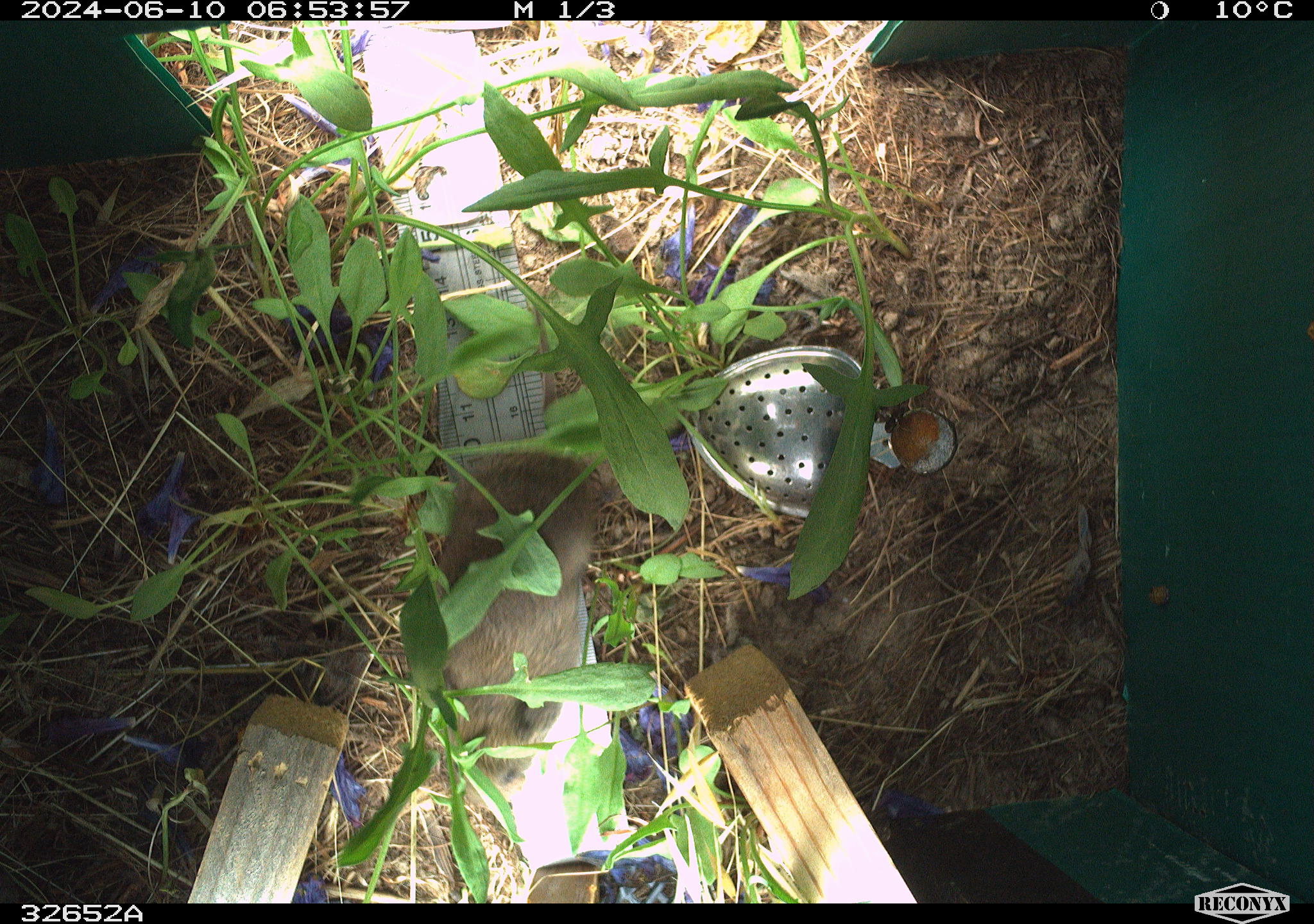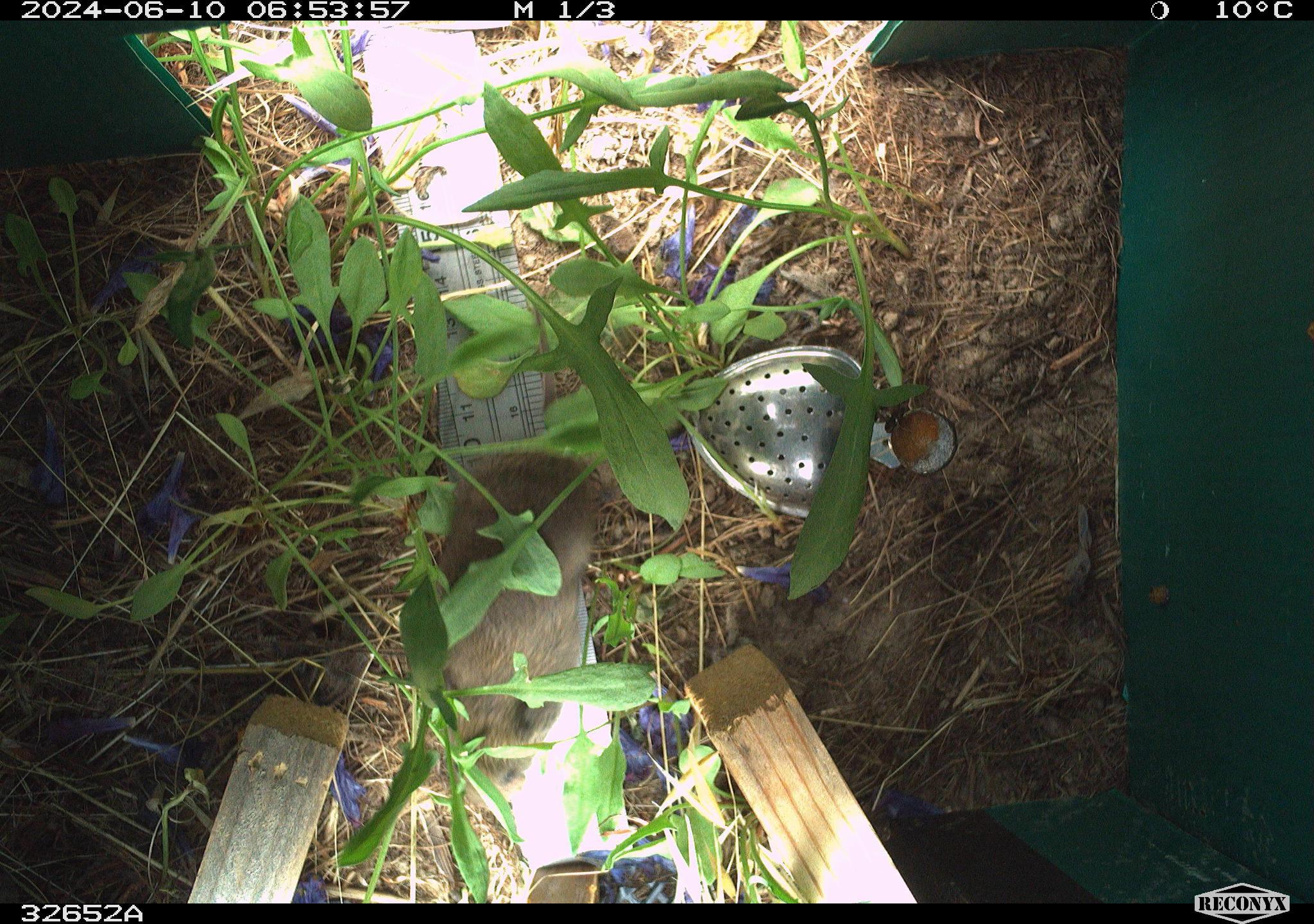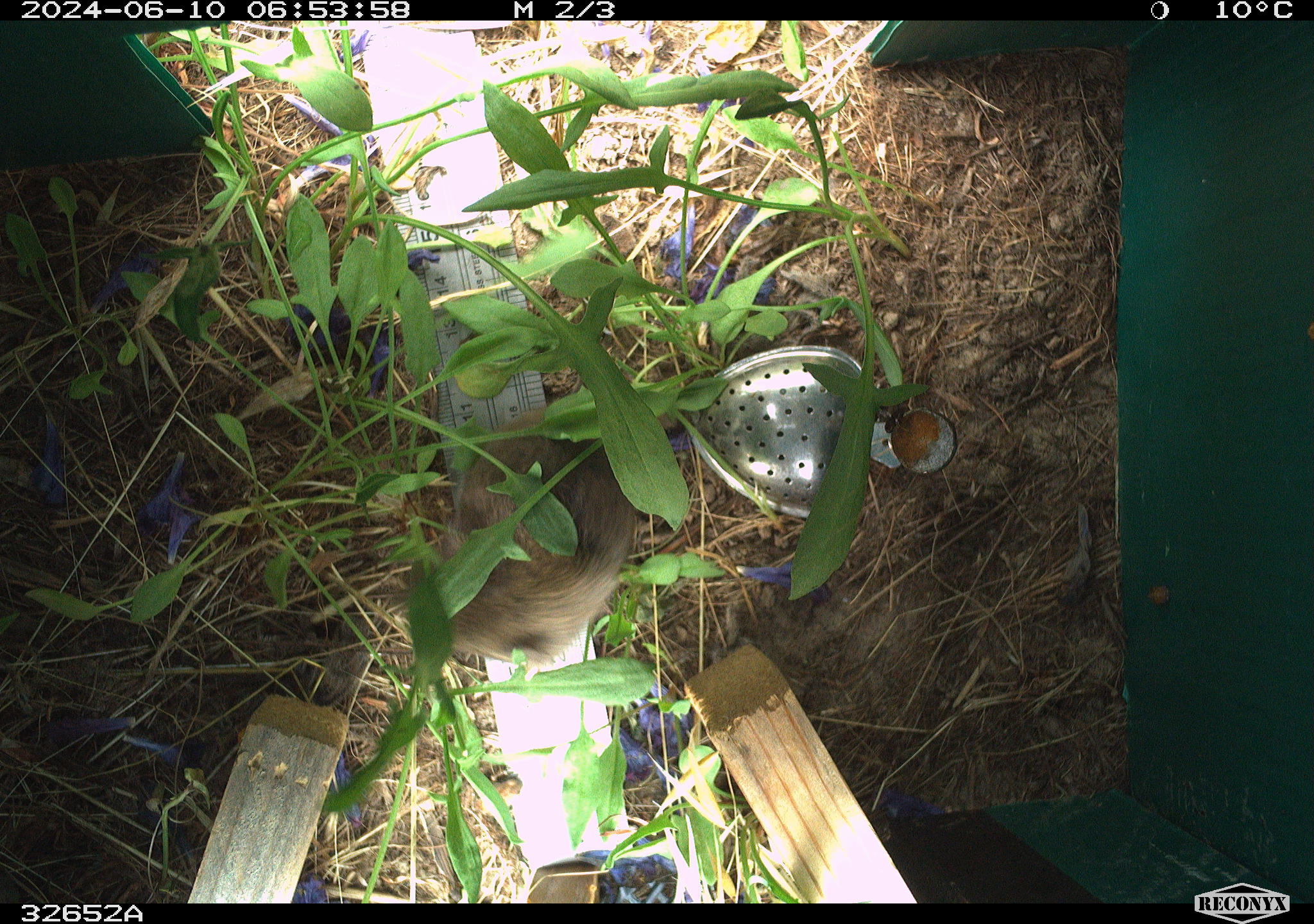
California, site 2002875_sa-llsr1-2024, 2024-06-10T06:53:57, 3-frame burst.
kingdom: Animalia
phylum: Chordata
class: Mammalia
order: Rodentia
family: Cricetidae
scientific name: Arvicolinae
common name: voles, lemmings, and muskrats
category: arvicolinae subfamily